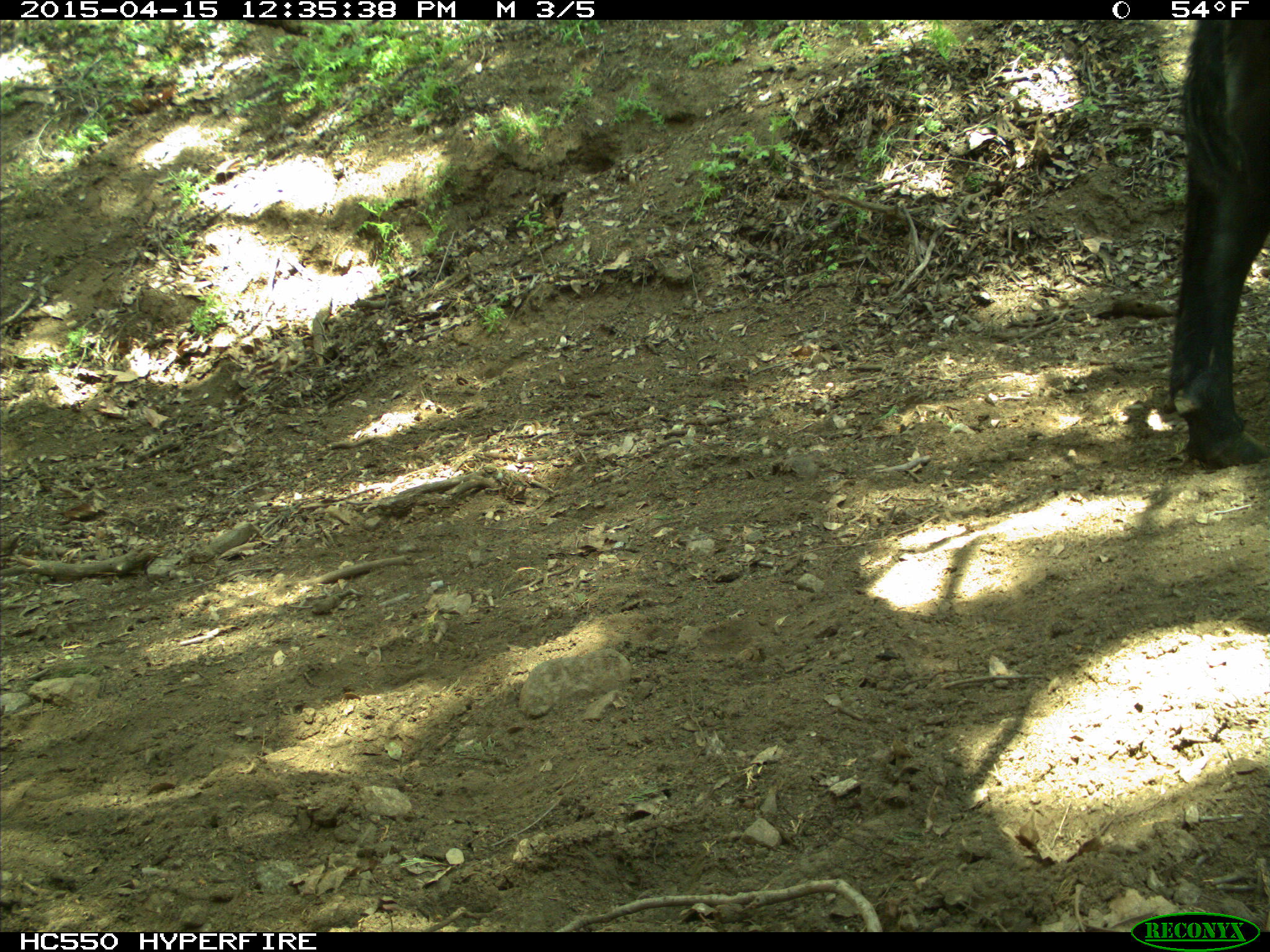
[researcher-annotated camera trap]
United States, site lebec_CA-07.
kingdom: Animalia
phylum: Chordata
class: Mammalia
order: Artiodactyla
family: Bovidae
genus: Bos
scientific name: Bos taurus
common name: domestic cow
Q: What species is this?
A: Bos taurus (domestic cow).